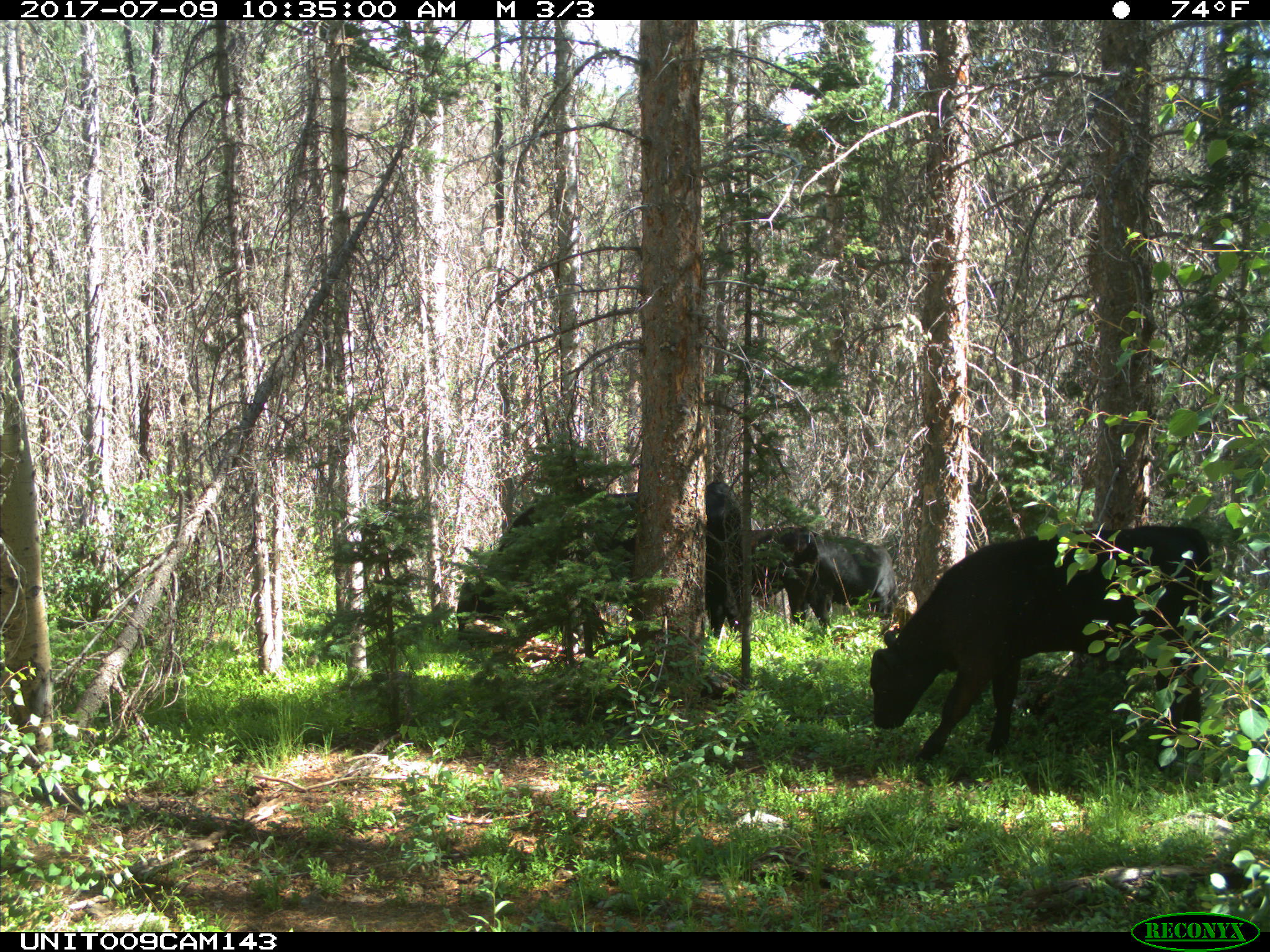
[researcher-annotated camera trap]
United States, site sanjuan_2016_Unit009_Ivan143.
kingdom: Animalia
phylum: Chordata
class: Mammalia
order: Artiodactyla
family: Bovidae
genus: Bos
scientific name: Bos taurus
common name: domestic cow